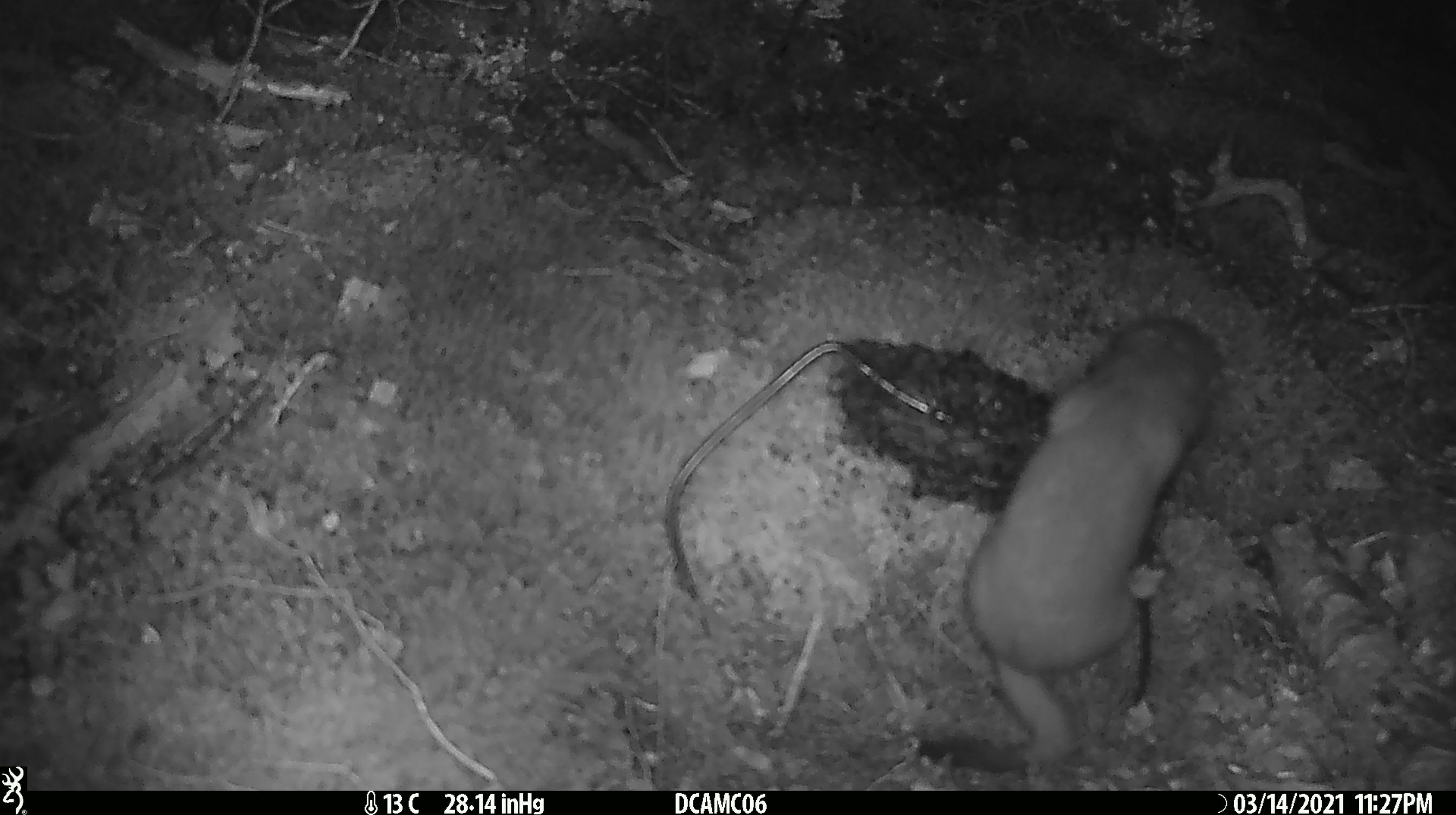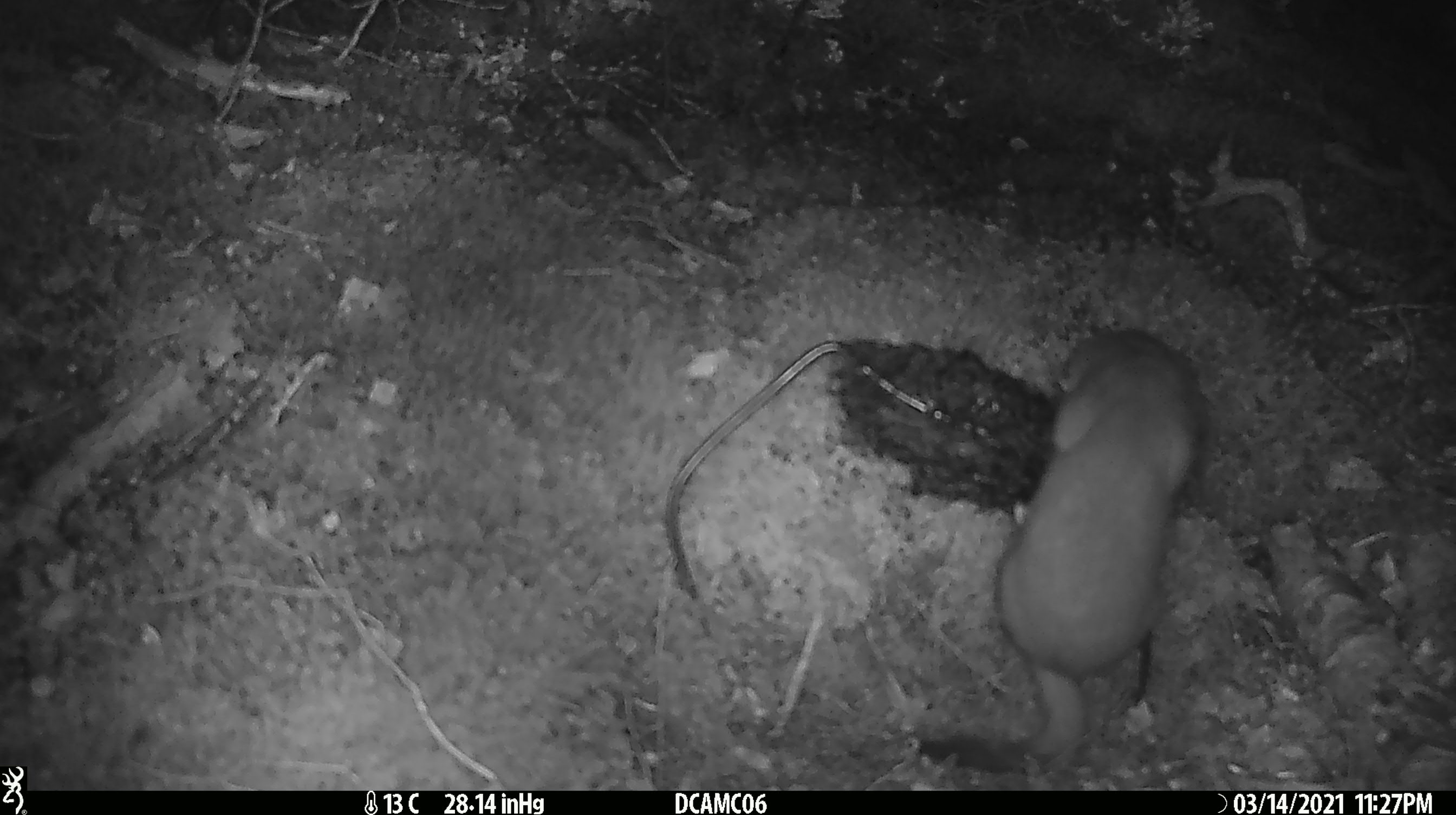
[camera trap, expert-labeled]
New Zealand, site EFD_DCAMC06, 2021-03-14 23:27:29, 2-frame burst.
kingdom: Animalia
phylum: Chordata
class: Mammalia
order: Carnivora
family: Mustelidae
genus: Mustela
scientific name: Mustela erminea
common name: stoat